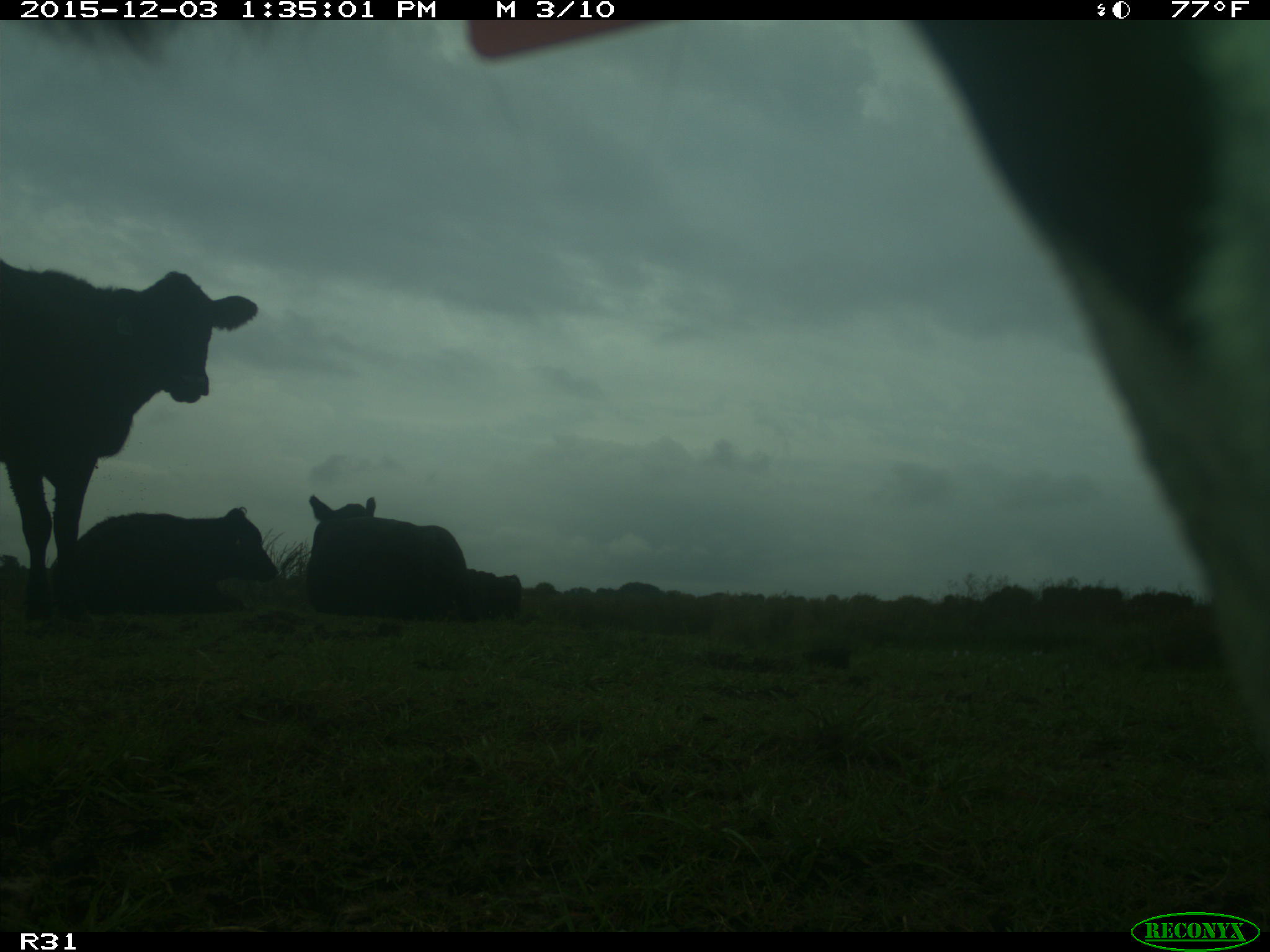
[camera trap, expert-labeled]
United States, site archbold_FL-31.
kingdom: Animalia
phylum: Chordata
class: Mammalia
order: Artiodactyla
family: Bovidae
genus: Bos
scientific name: Bos taurus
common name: domestic cow